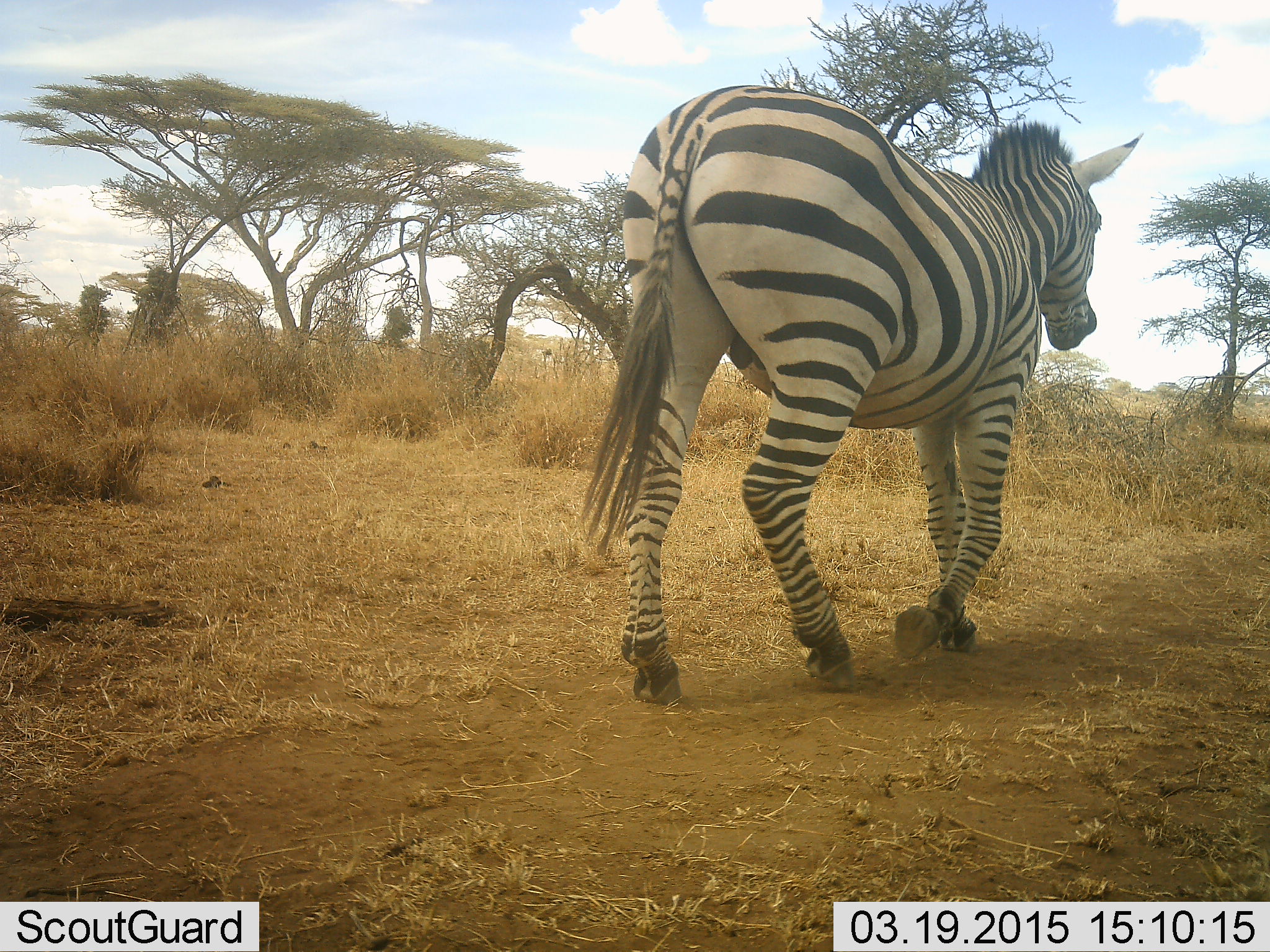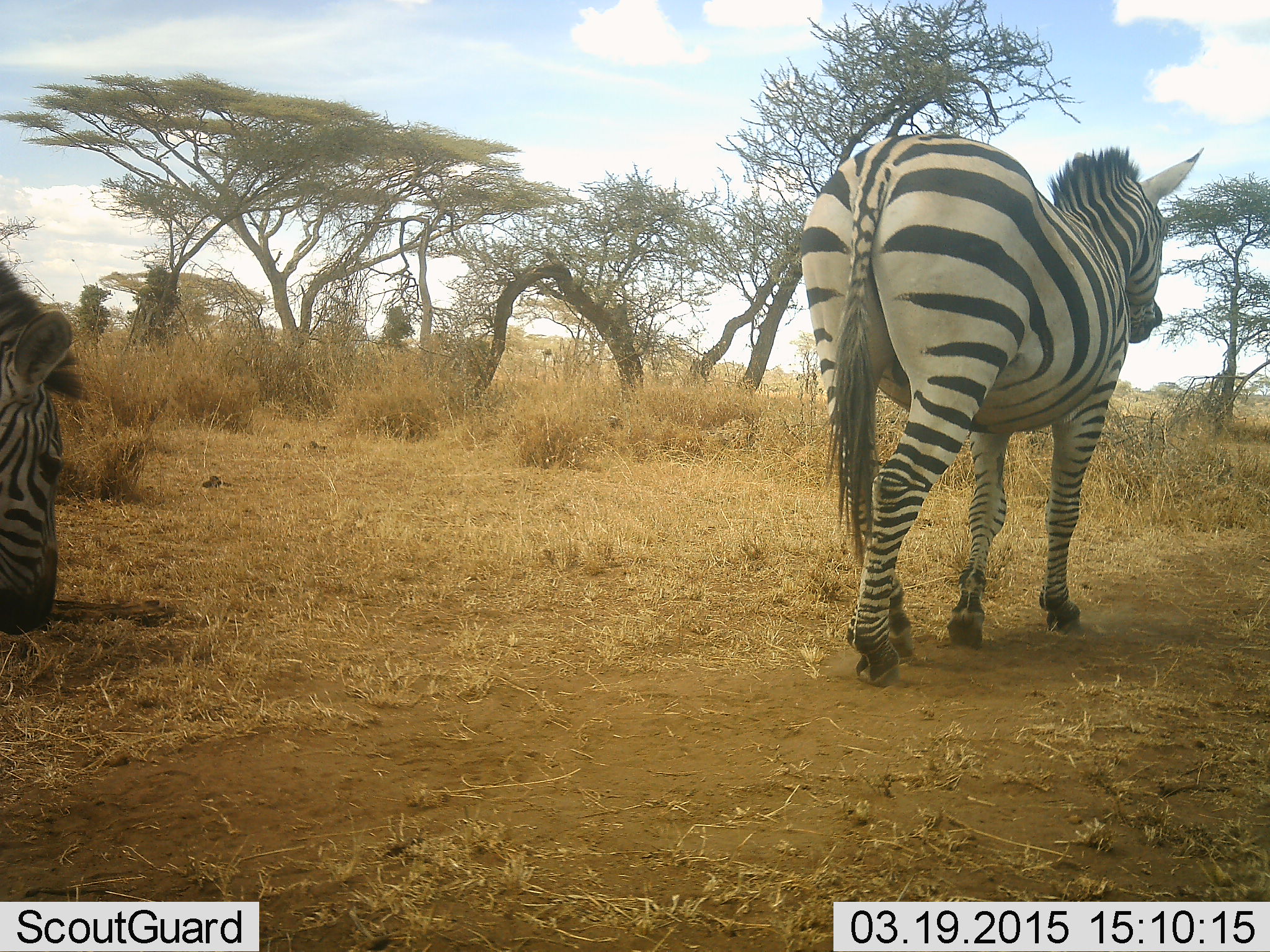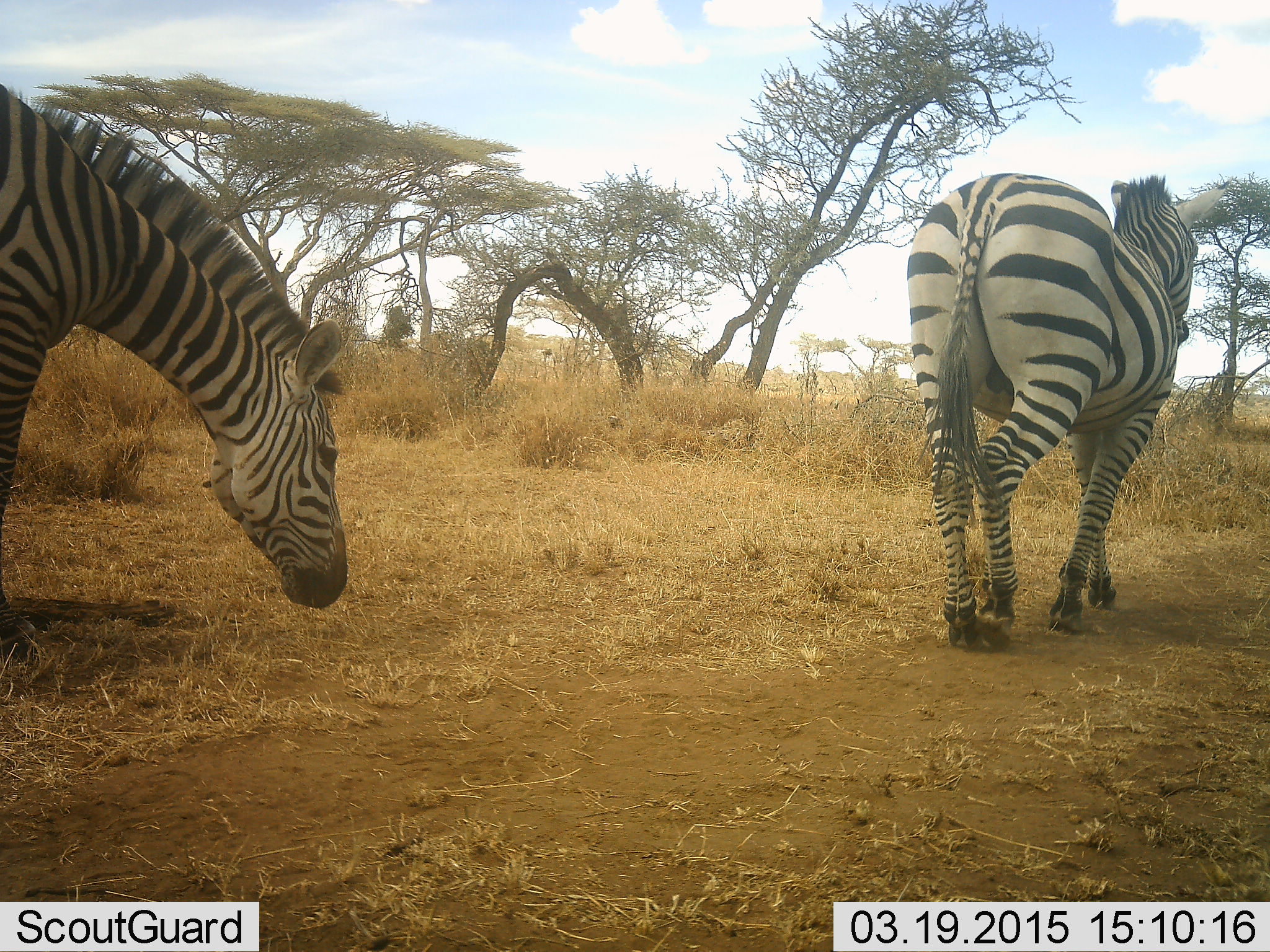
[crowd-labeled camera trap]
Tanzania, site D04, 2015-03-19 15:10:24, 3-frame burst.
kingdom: Animalia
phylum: Chordata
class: Mammalia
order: Perissodactyla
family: Equidae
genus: Equus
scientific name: Equus quagga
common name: plains zebra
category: zebra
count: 2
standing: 0%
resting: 0%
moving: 100%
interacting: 0%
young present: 0%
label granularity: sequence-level